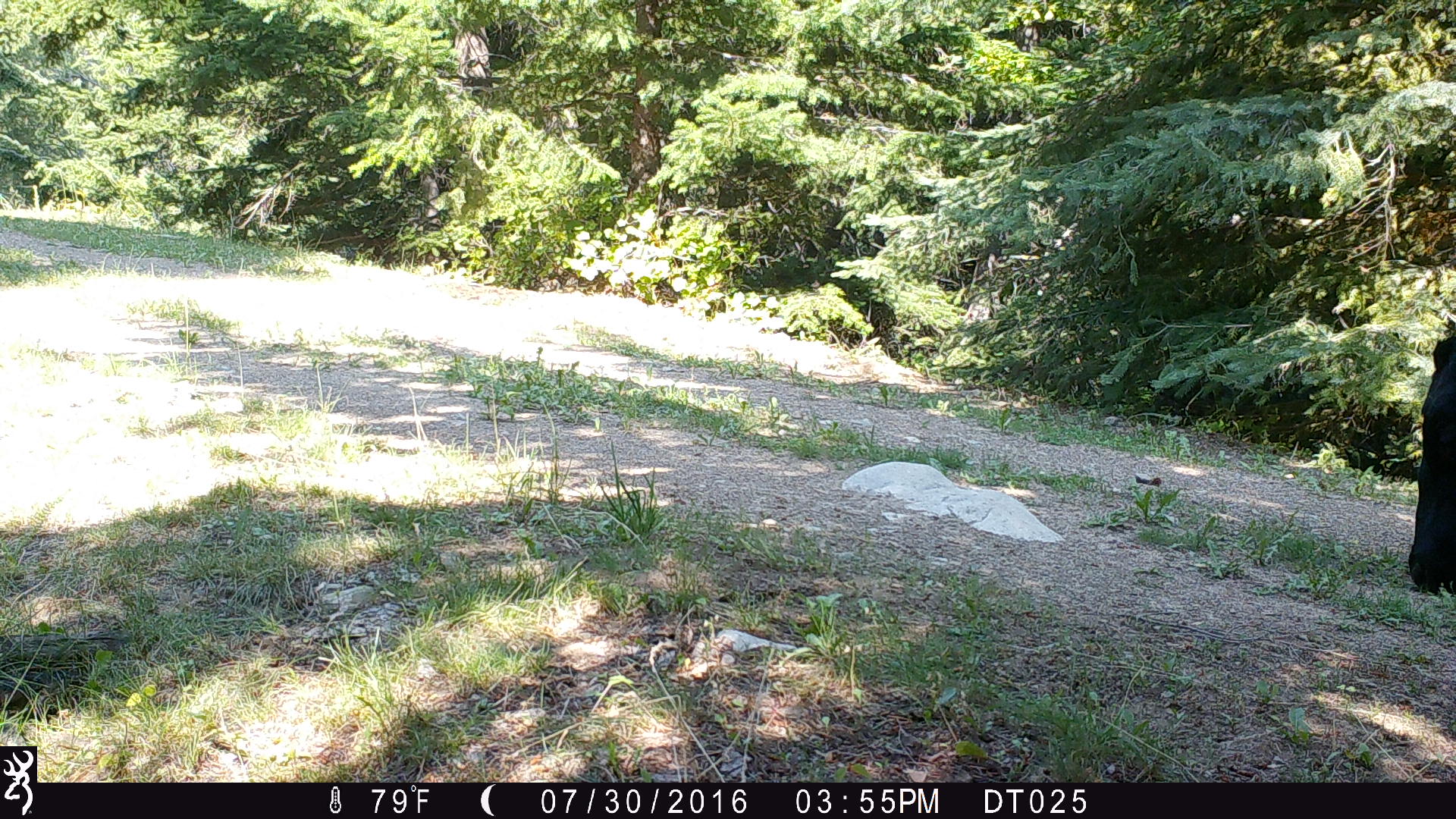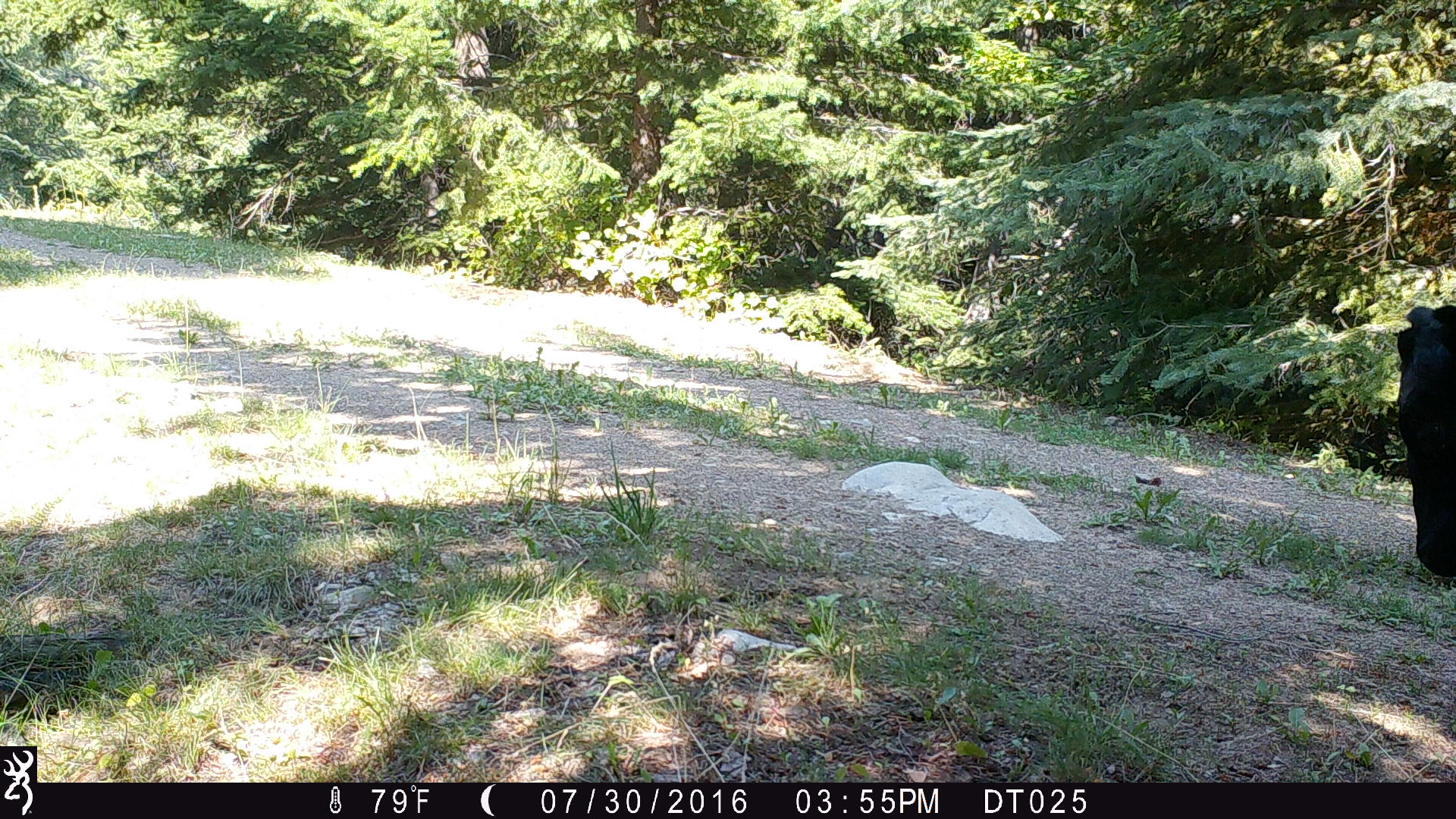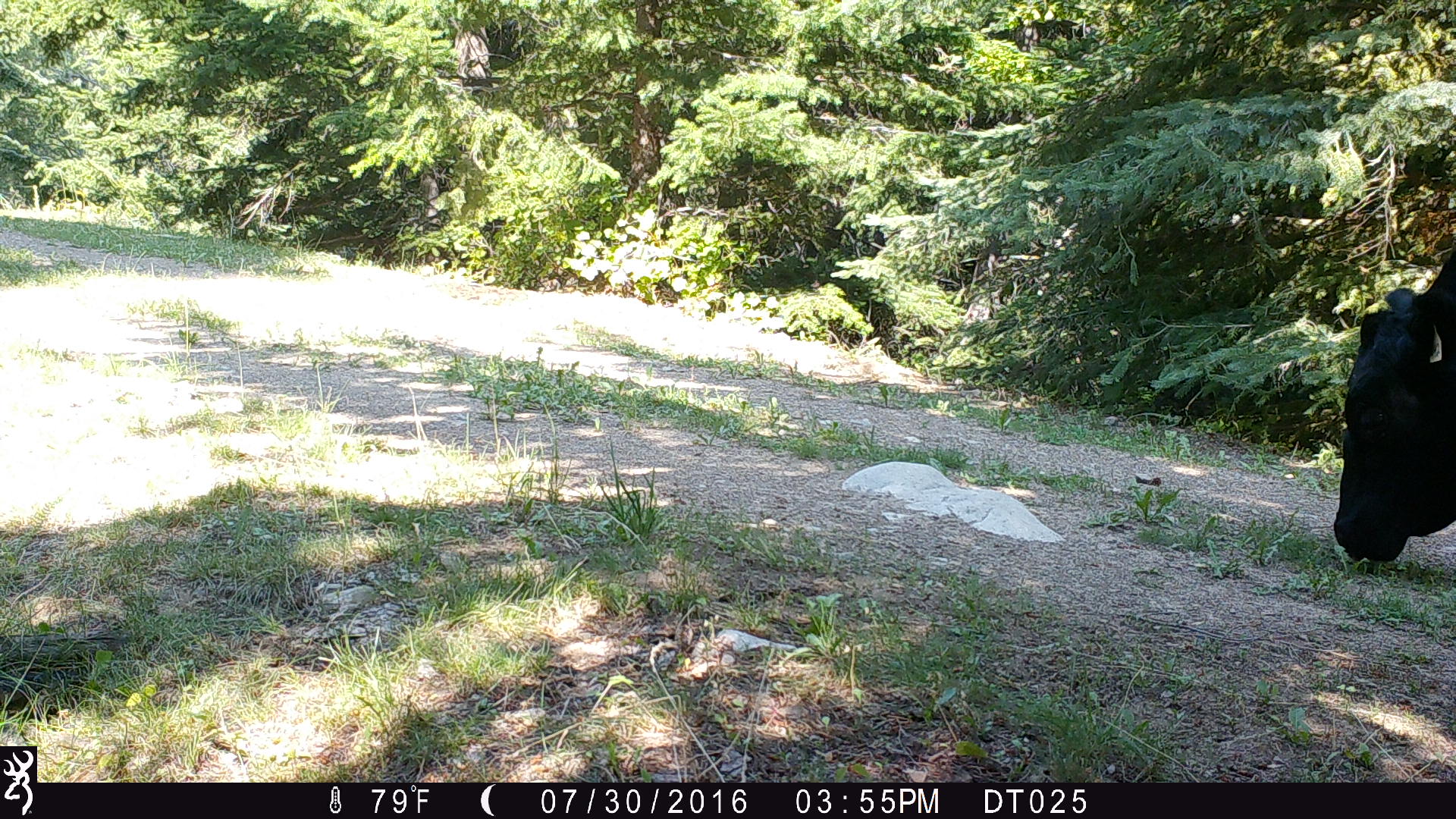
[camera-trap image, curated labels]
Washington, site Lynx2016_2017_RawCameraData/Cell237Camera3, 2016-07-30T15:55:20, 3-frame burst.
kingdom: Animalia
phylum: Chordata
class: Mammalia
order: Artiodactyla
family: Bovidae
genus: Bos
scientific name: Bos taurus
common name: domestic cattle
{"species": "domestic cattle (Bos taurus)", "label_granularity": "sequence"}